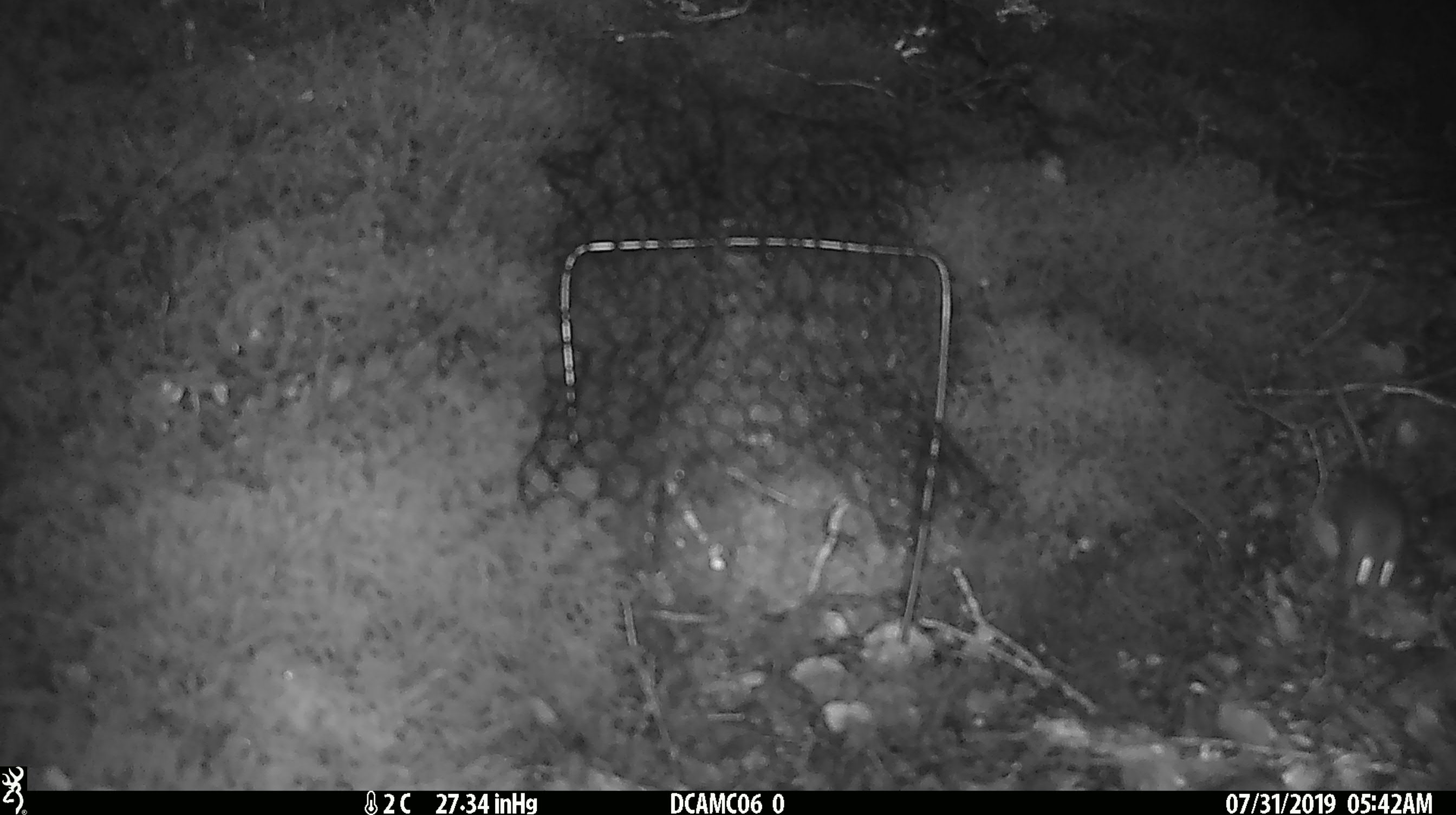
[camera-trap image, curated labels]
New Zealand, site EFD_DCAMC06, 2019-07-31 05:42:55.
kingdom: Animalia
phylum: Chordata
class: Mammalia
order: Rodentia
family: Muridae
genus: Mus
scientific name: Mus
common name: mouse